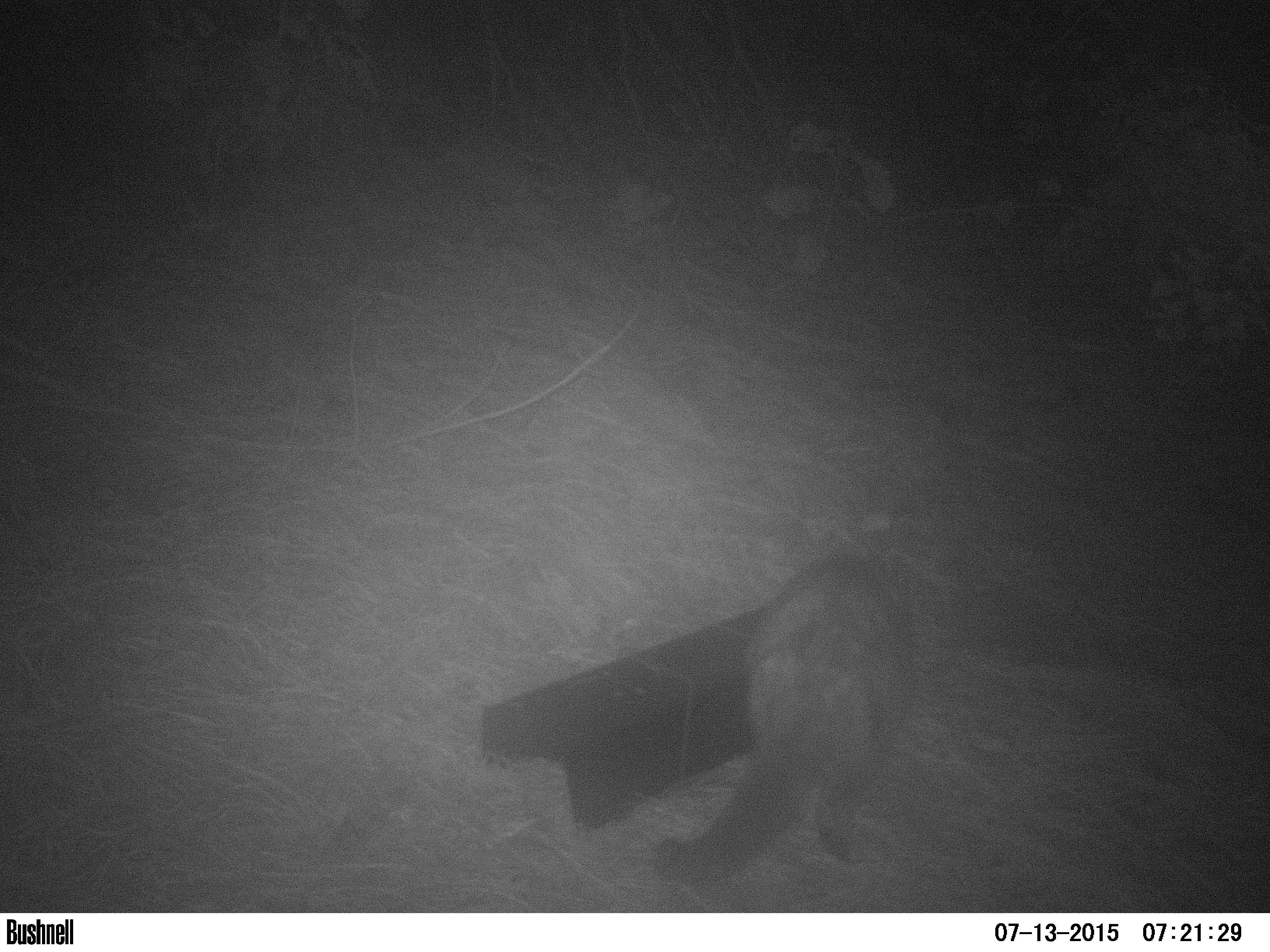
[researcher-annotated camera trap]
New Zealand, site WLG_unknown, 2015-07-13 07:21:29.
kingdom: Animalia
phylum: Chordata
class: Mammalia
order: Diprotodontia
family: Phalangeridae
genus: Trichosurus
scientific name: Trichosurus vulpecula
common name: common brushtail possum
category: possum